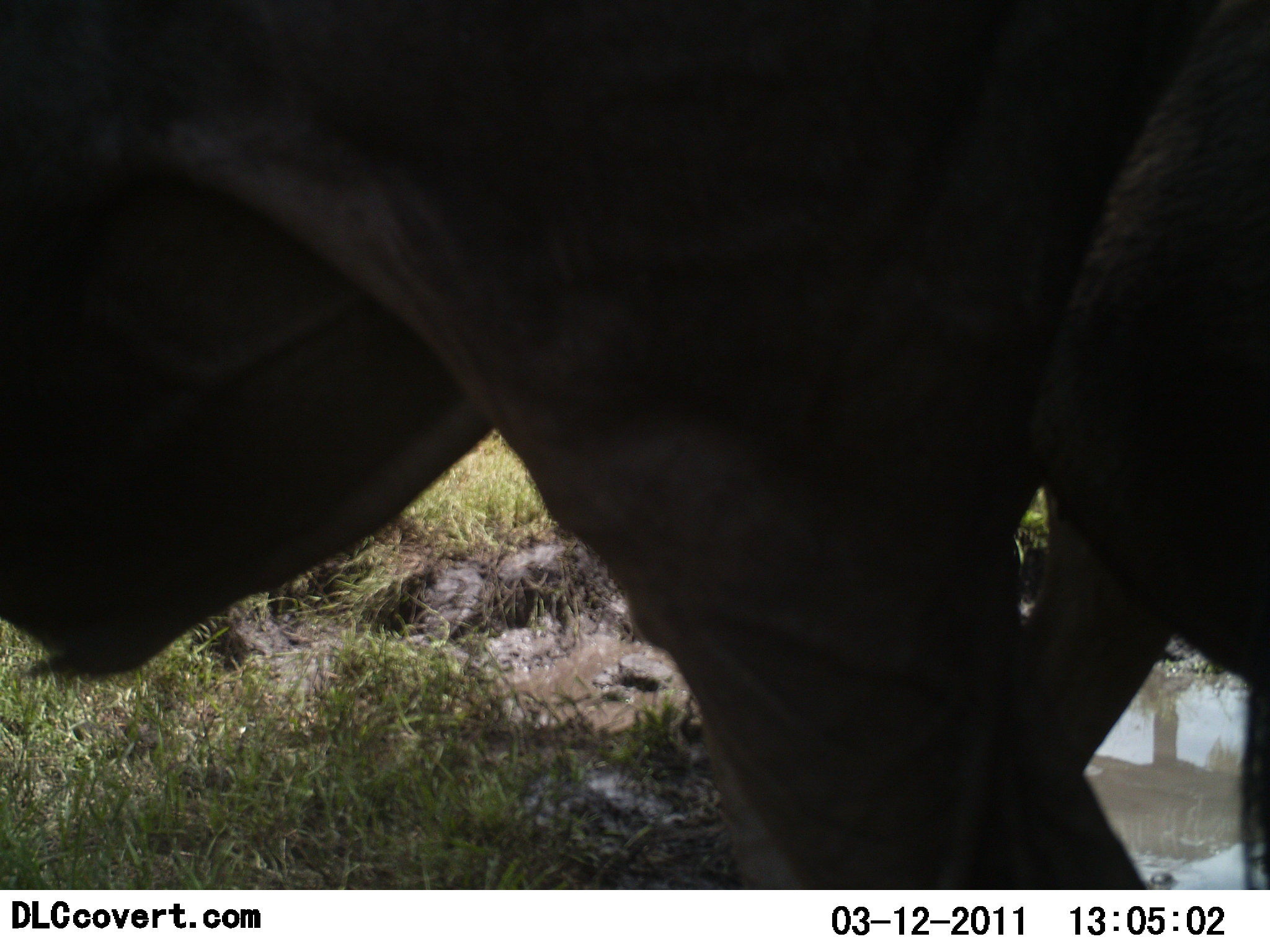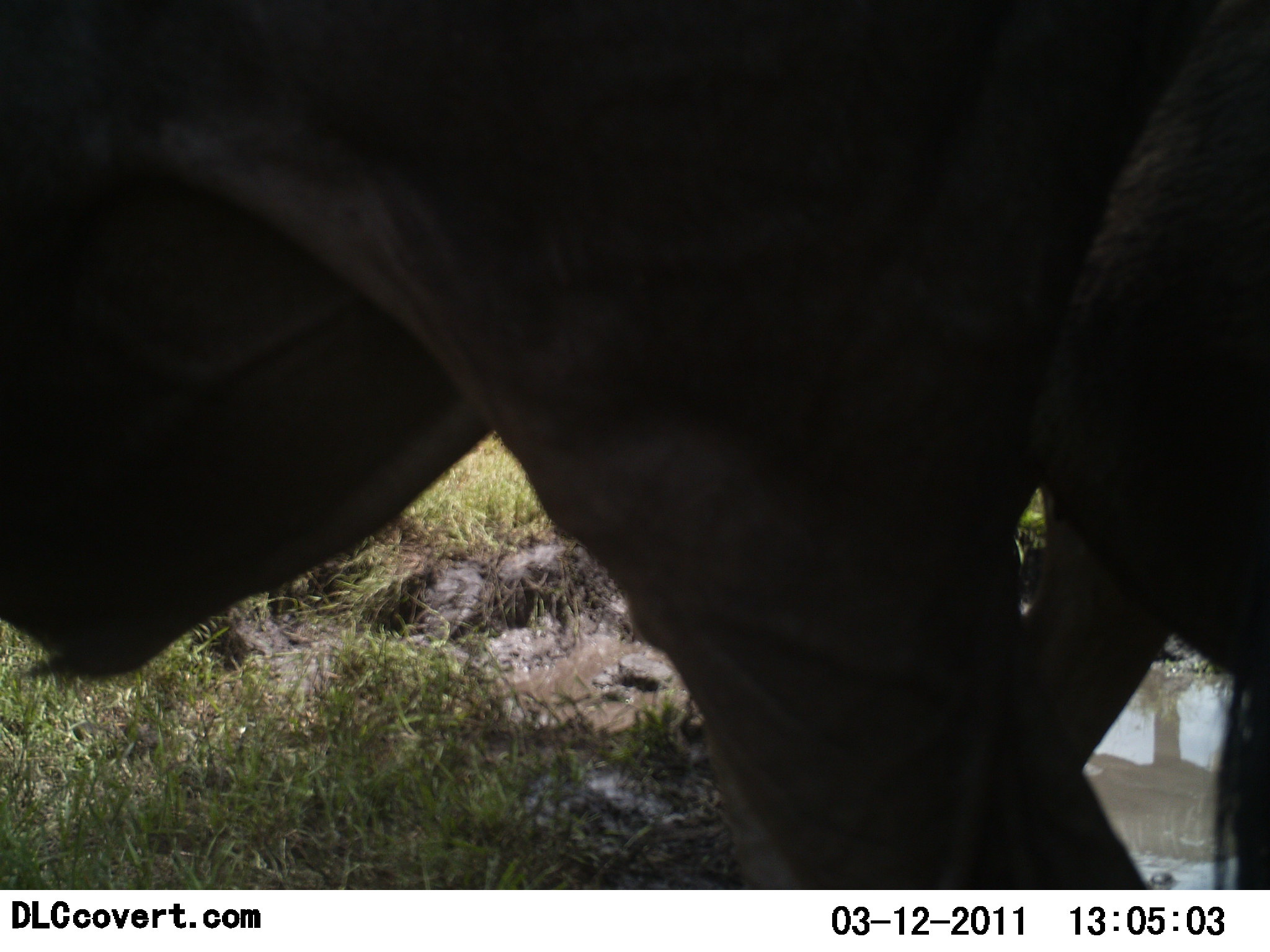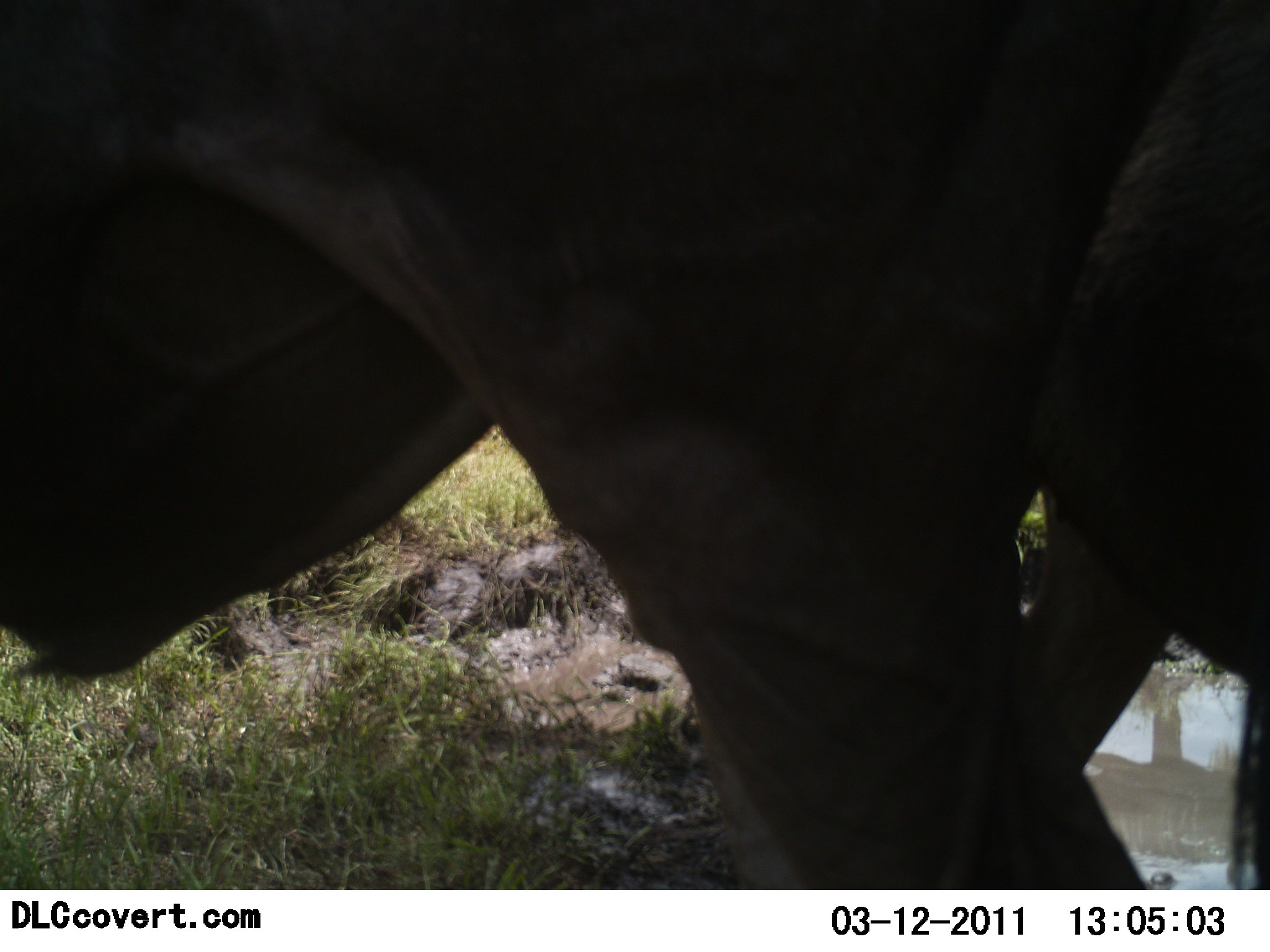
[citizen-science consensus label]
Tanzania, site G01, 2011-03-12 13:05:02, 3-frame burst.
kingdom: Animalia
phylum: Chordata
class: Mammalia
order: Artiodactyla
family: Bovidae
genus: Connochaetes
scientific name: Connochaetes taurinus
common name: blue wildebeest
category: wildebeest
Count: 1.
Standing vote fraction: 91%.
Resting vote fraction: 9%.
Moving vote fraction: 0%.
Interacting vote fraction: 0%.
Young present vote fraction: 0%.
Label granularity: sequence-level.